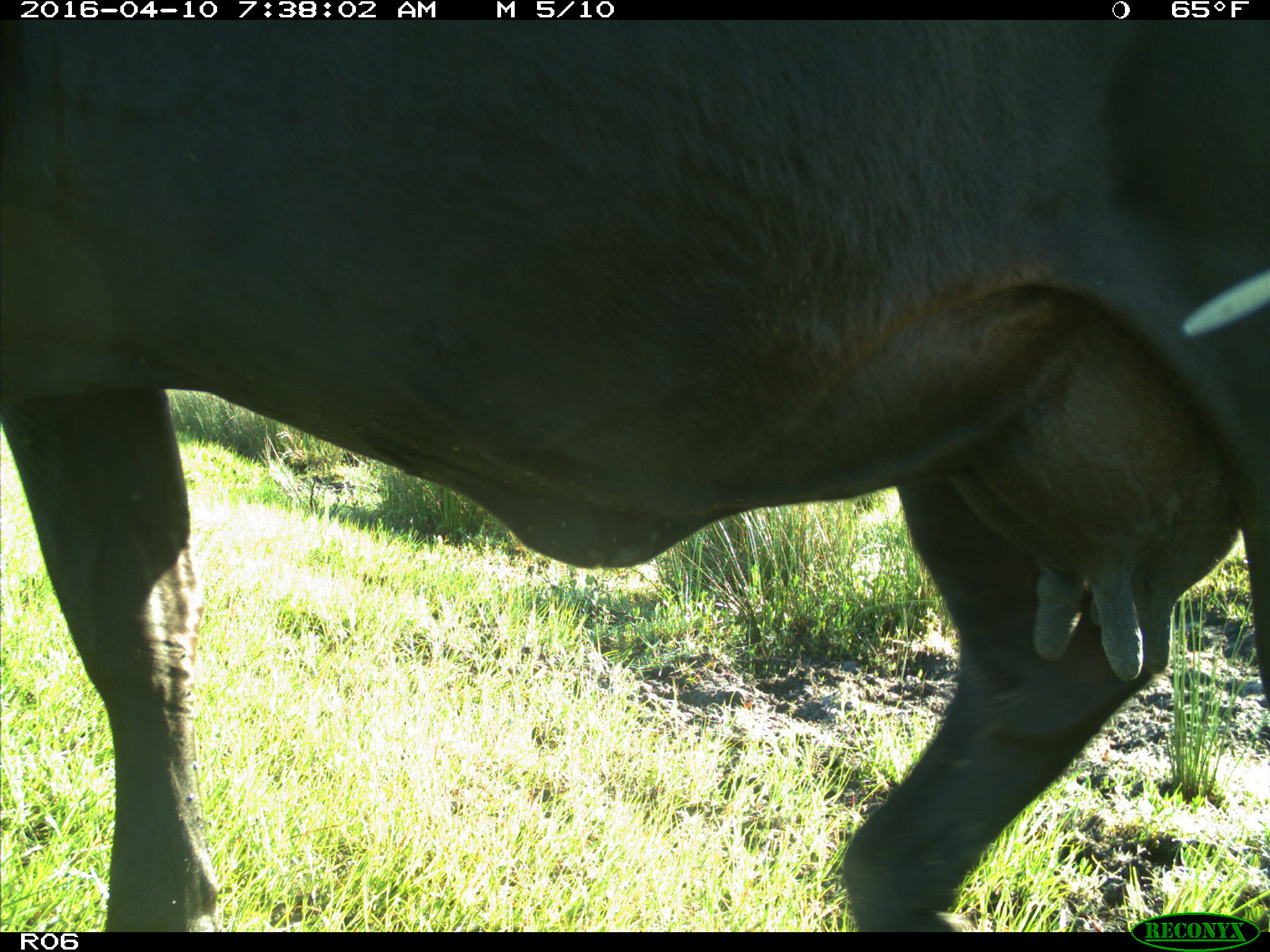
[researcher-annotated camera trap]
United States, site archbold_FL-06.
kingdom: Animalia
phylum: Chordata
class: Mammalia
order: Artiodactyla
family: Bovidae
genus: Bos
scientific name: Bos taurus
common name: domestic cow